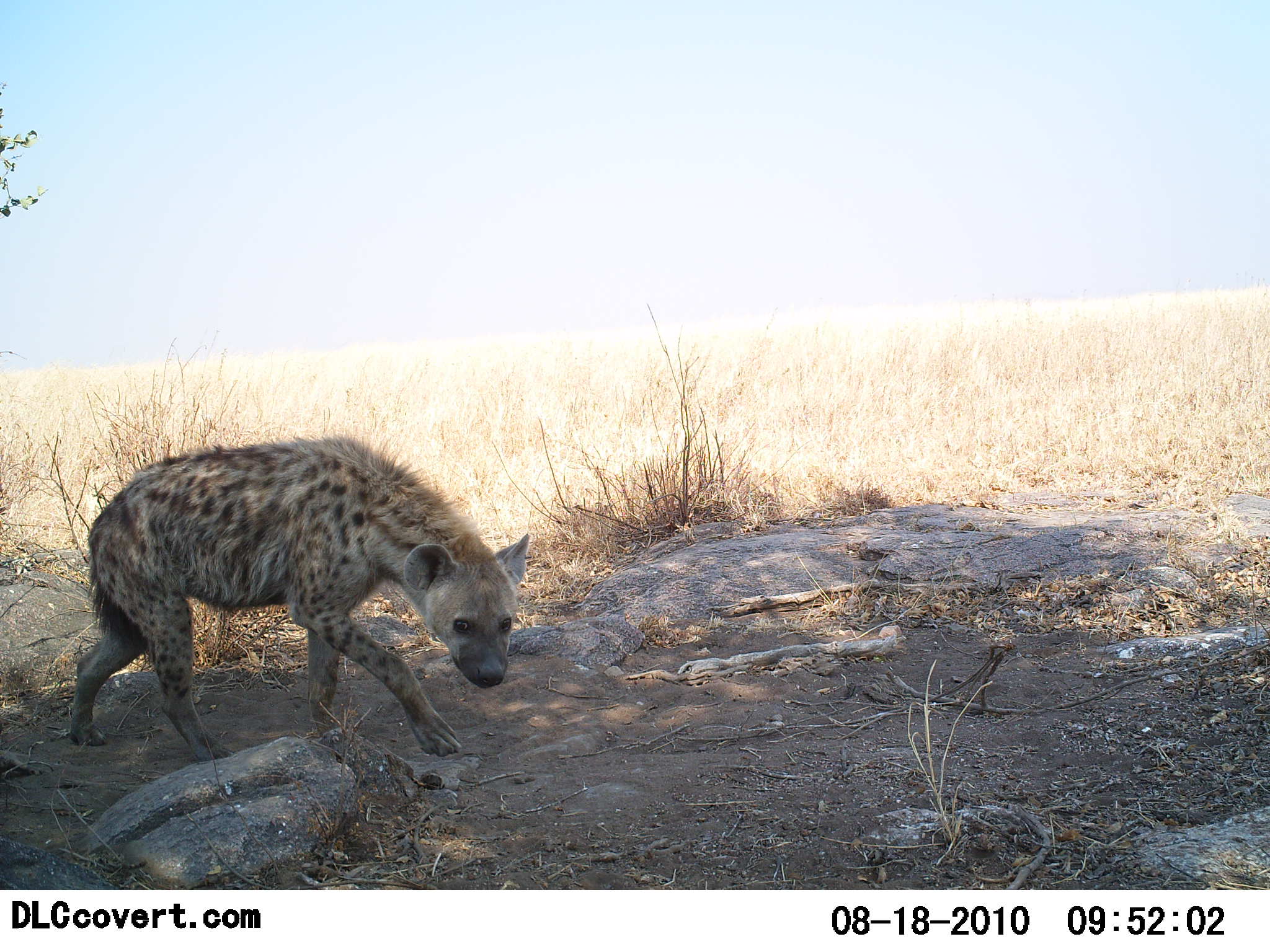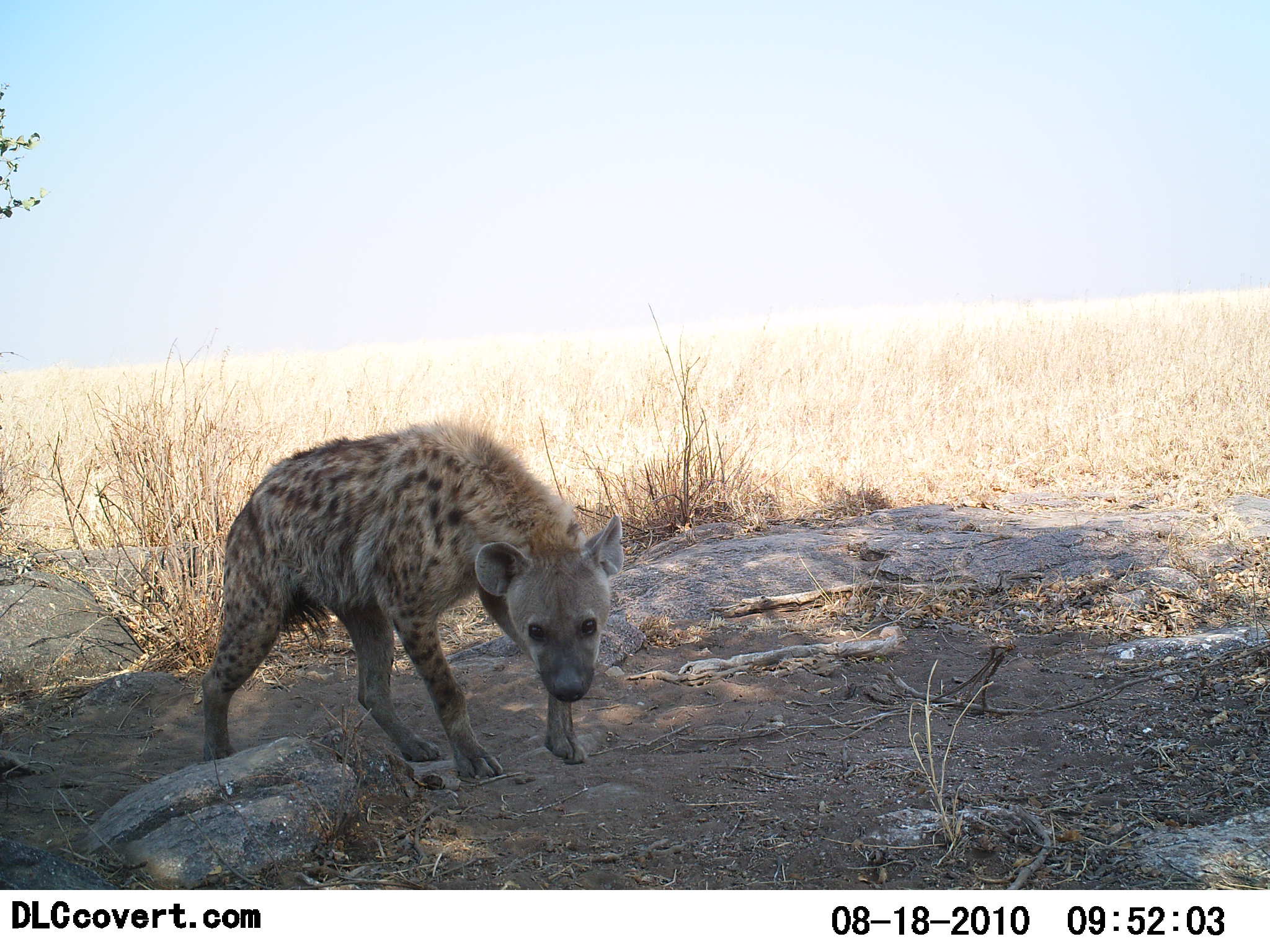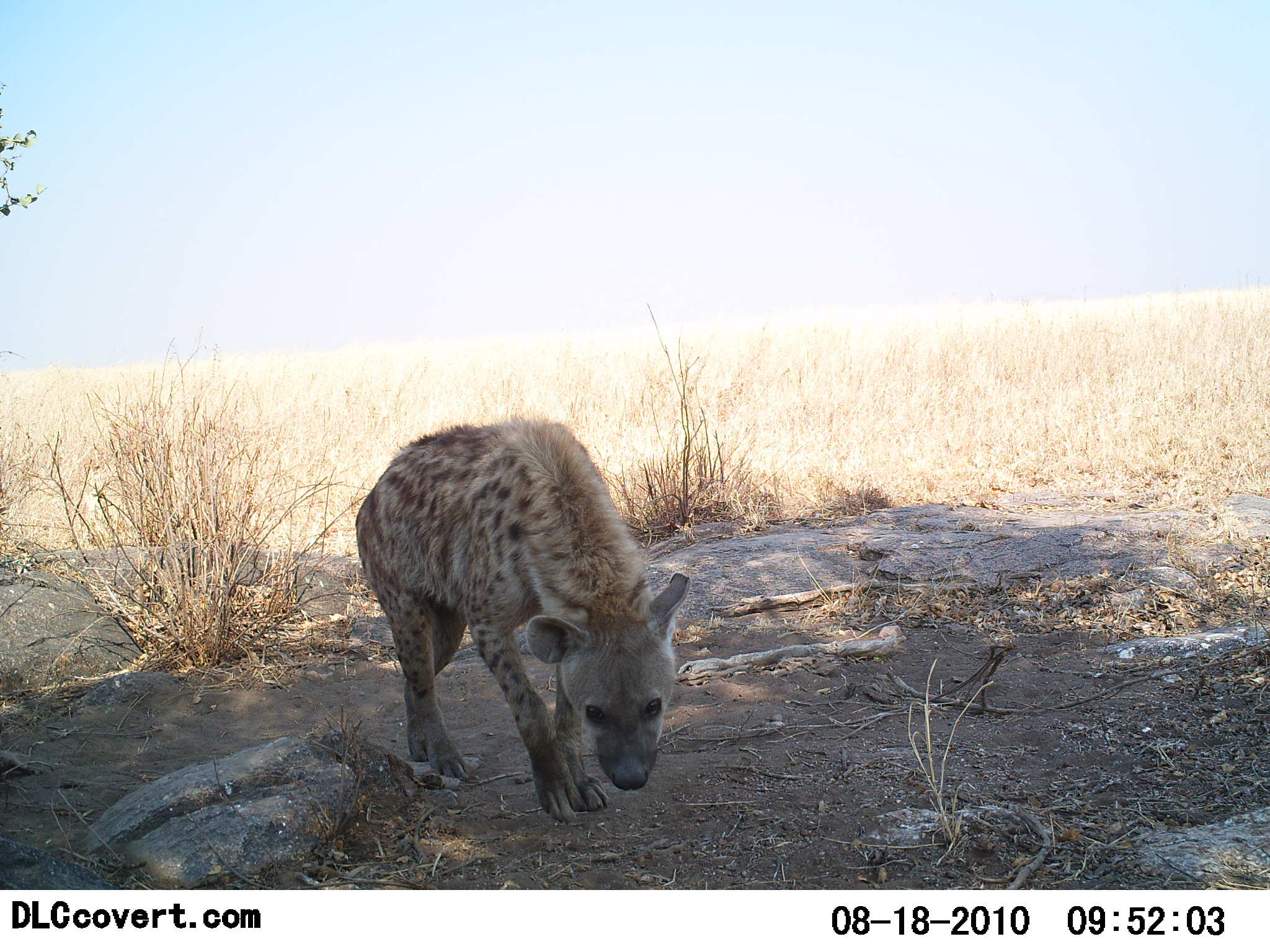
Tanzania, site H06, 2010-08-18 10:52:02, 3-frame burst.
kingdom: Animalia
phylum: Chordata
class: Mammalia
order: Carnivora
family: Hyaenidae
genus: Crocuta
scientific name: Crocuta crocuta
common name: spotted hyena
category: hyenaspotted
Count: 1.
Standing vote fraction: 5%.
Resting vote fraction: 0%.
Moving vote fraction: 86%.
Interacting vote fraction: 14%.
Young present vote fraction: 0%.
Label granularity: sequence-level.